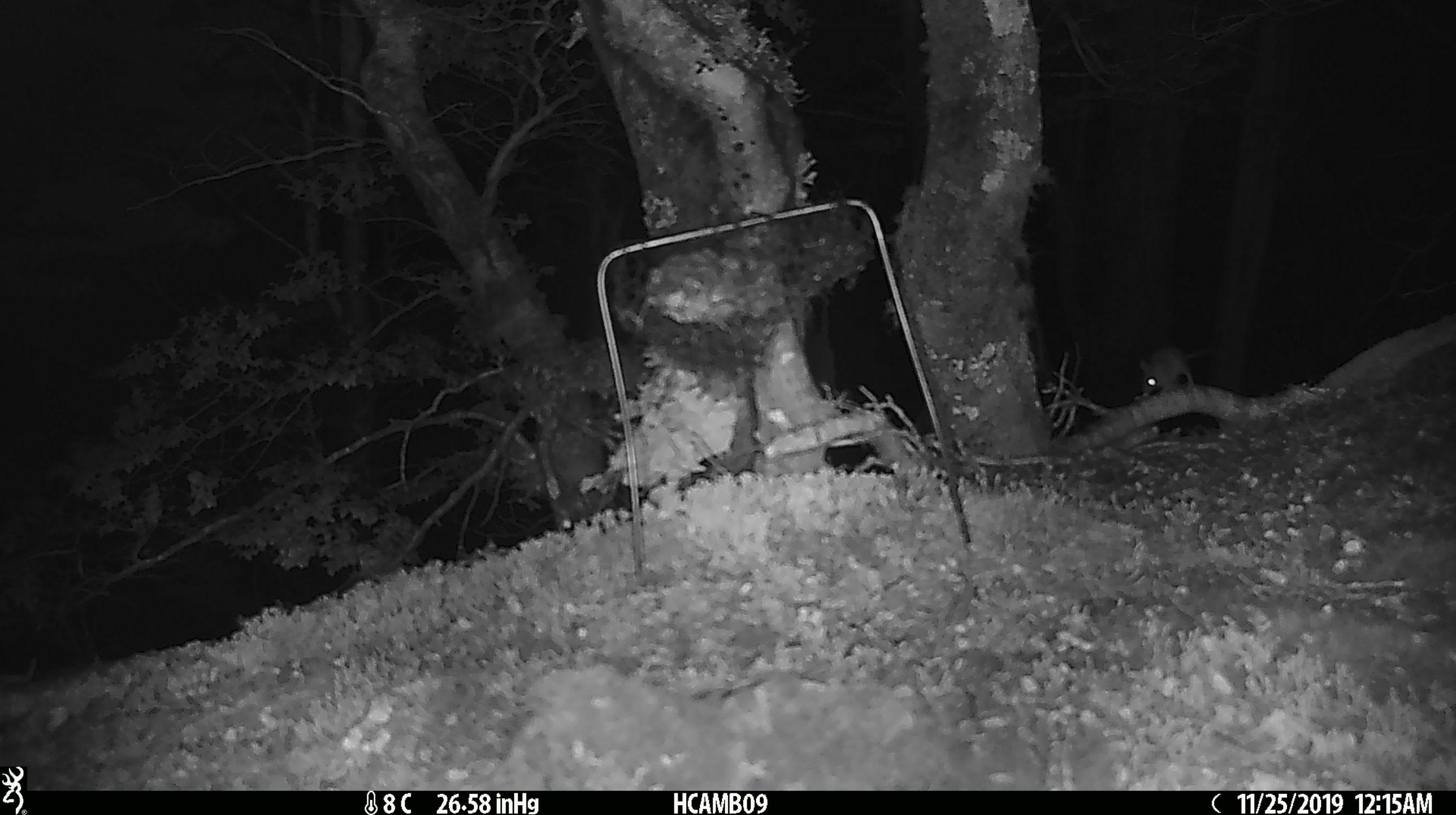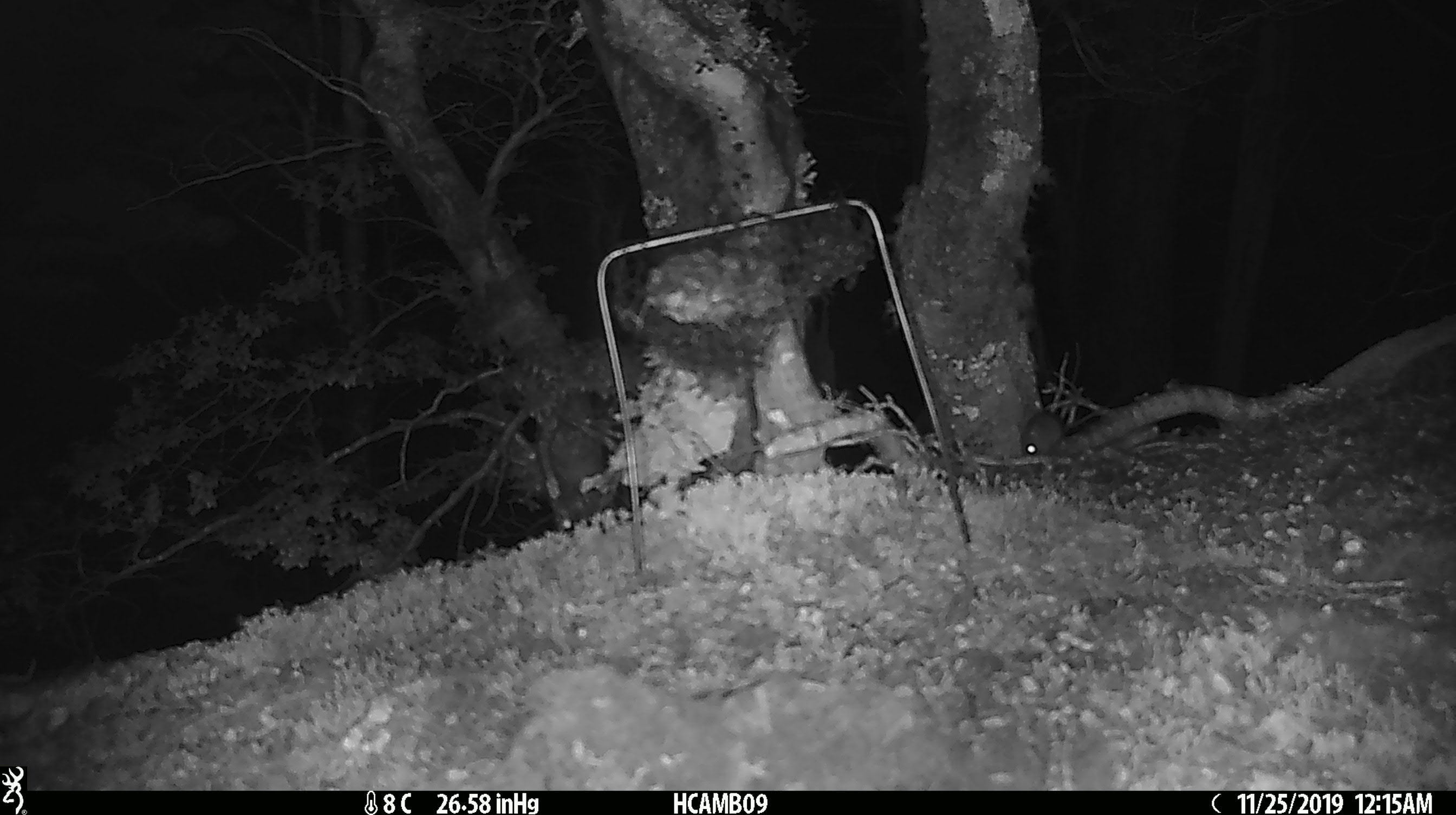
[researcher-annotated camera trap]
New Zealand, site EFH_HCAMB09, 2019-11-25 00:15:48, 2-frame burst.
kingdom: Animalia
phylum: Chordata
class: Mammalia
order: Rodentia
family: Muridae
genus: Mus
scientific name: Mus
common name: mouse